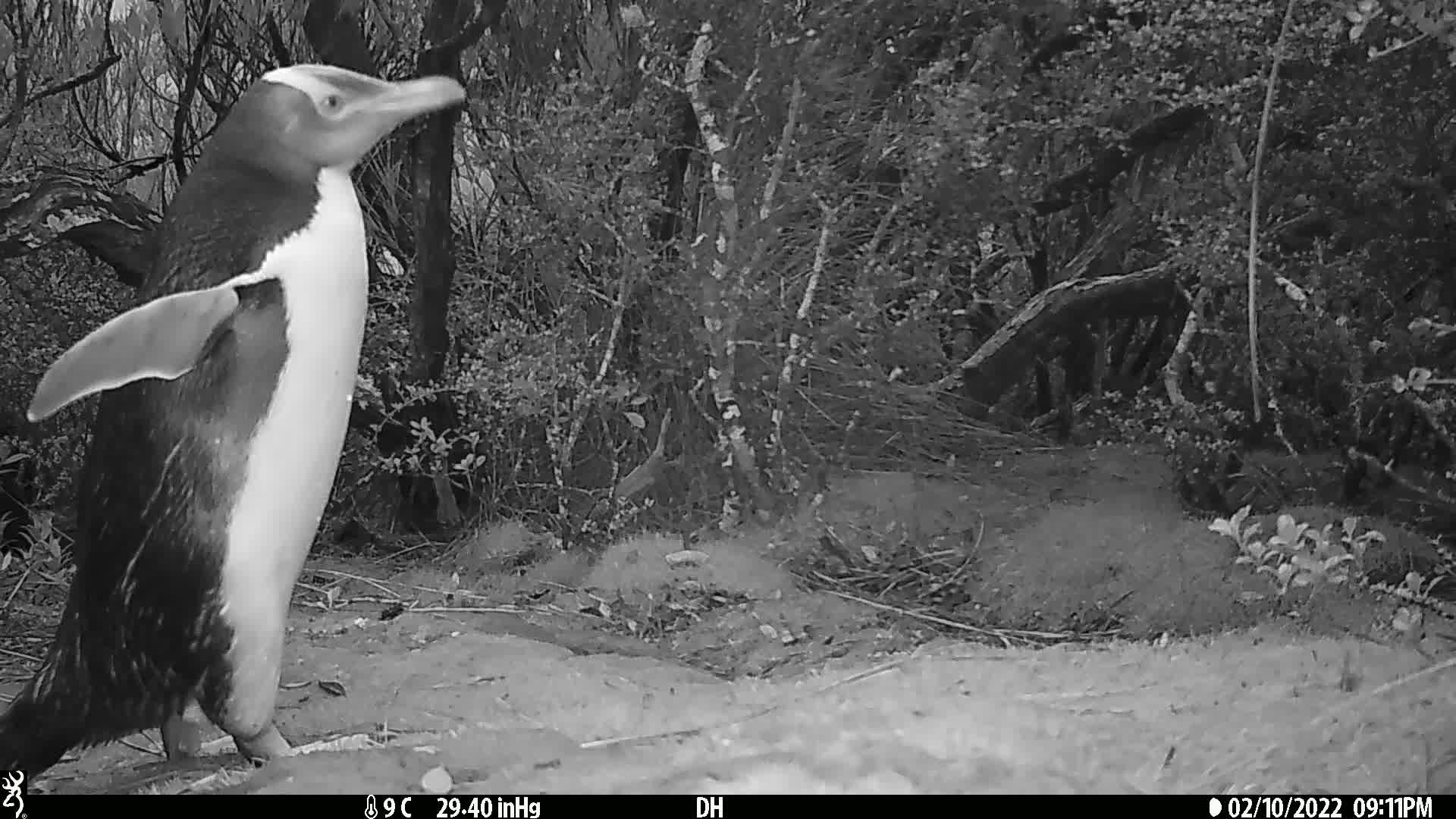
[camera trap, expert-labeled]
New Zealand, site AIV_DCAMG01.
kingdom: Animalia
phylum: Chordata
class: Aves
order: Sphenisciformes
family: Spheniscidae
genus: Megadyptes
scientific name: Megadyptes antipodes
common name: yellow-eyed penguin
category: yellow eyed penguin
Yellow eyed penguin (yellow-eyed penguin) (Megadyptes antipodes).